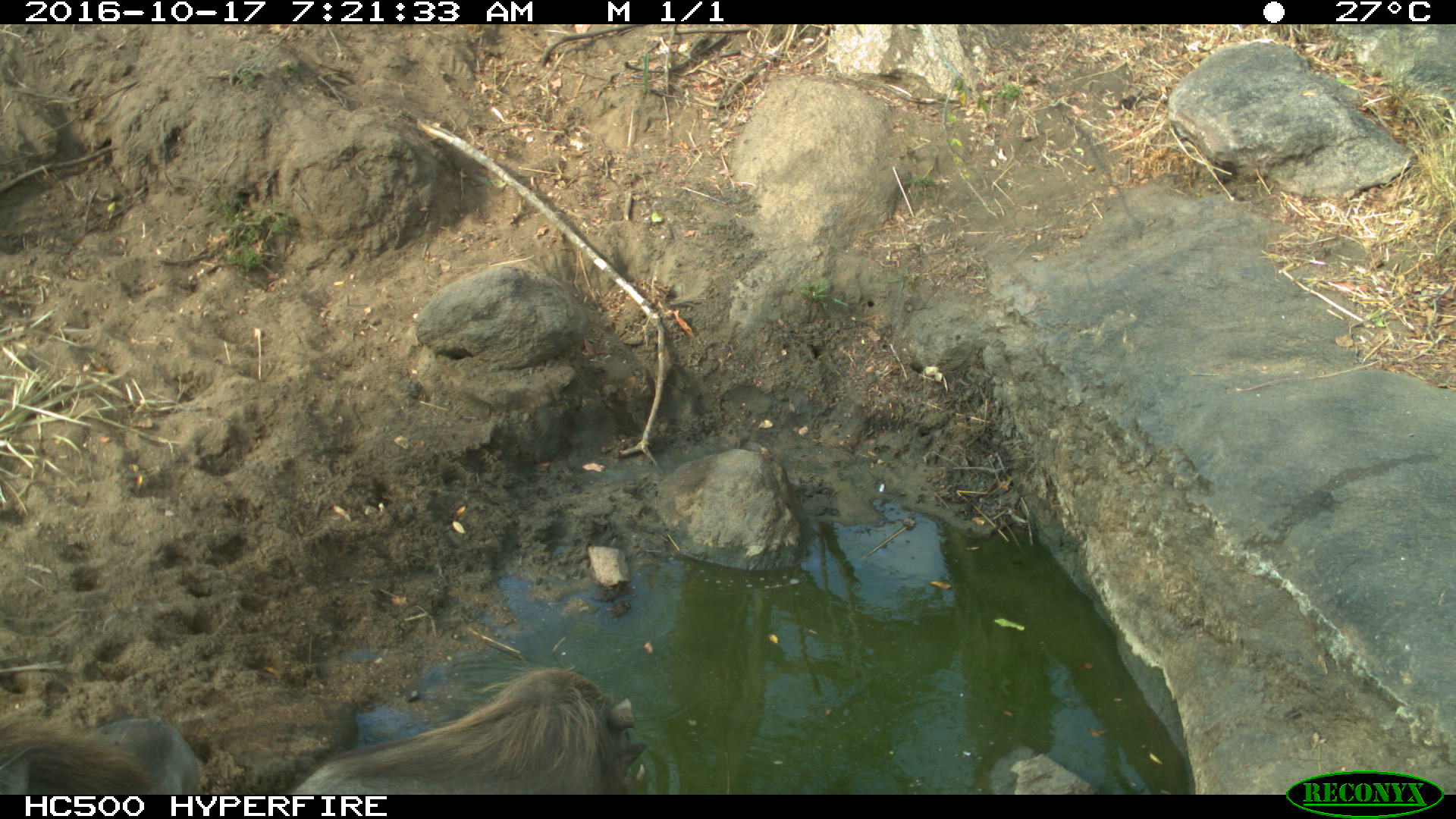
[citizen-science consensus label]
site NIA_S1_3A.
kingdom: Animalia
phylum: Chordata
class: Mammalia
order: Artiodactyla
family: Suidae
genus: Phacochoerus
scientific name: Phacochoerus africanus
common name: warthog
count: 2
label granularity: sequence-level